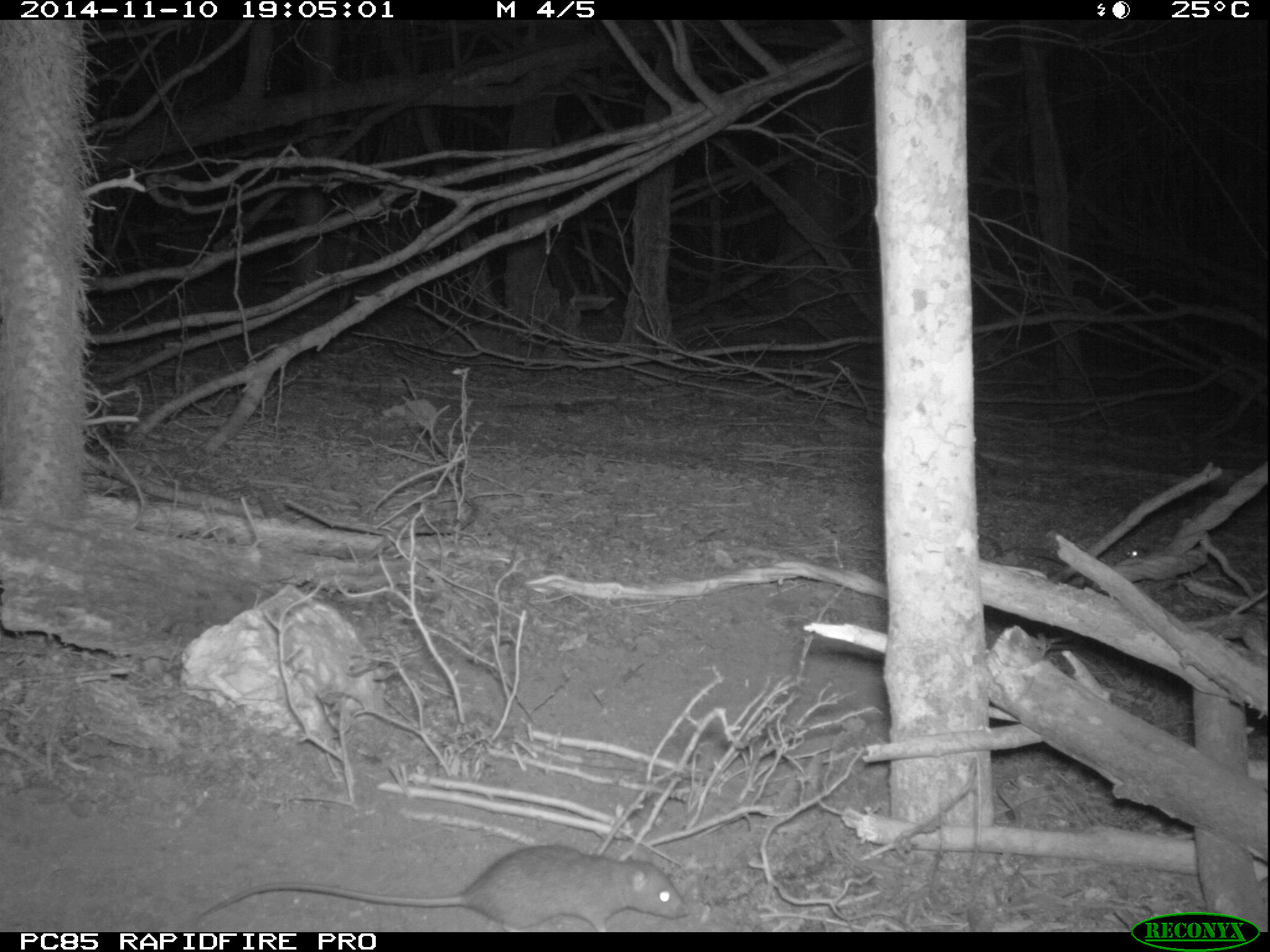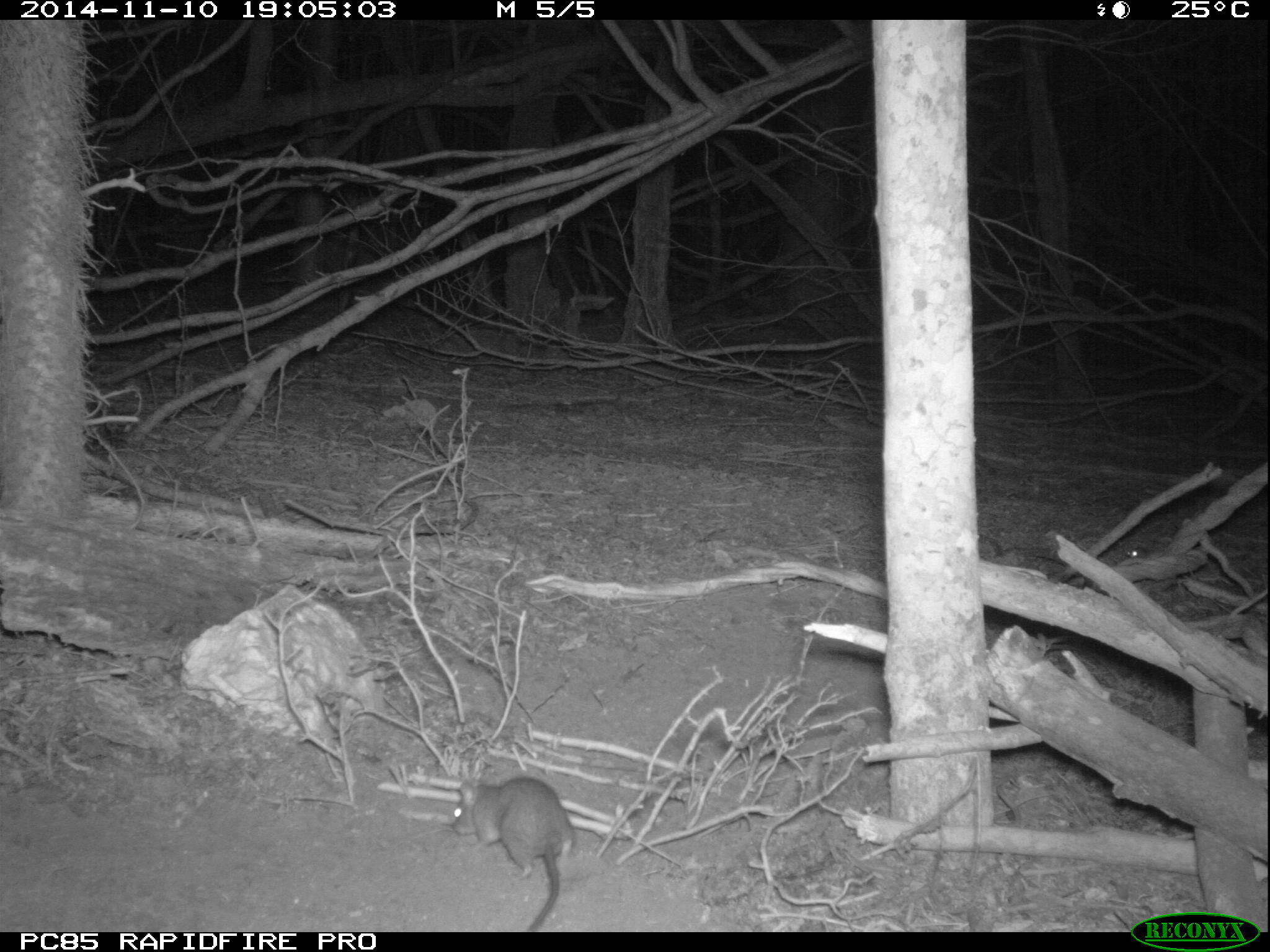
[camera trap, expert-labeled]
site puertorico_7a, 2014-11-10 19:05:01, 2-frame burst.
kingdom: Animalia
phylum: Chordata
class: Mammalia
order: Rodentia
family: Muridae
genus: Rattus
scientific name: Rattus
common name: rat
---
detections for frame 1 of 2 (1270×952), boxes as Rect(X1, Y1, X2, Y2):
rat: Rect(178, 842, 688, 934)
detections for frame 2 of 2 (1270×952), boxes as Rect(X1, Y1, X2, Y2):
rat: Rect(446, 770, 572, 928); Rect(1111, 522, 1243, 579)